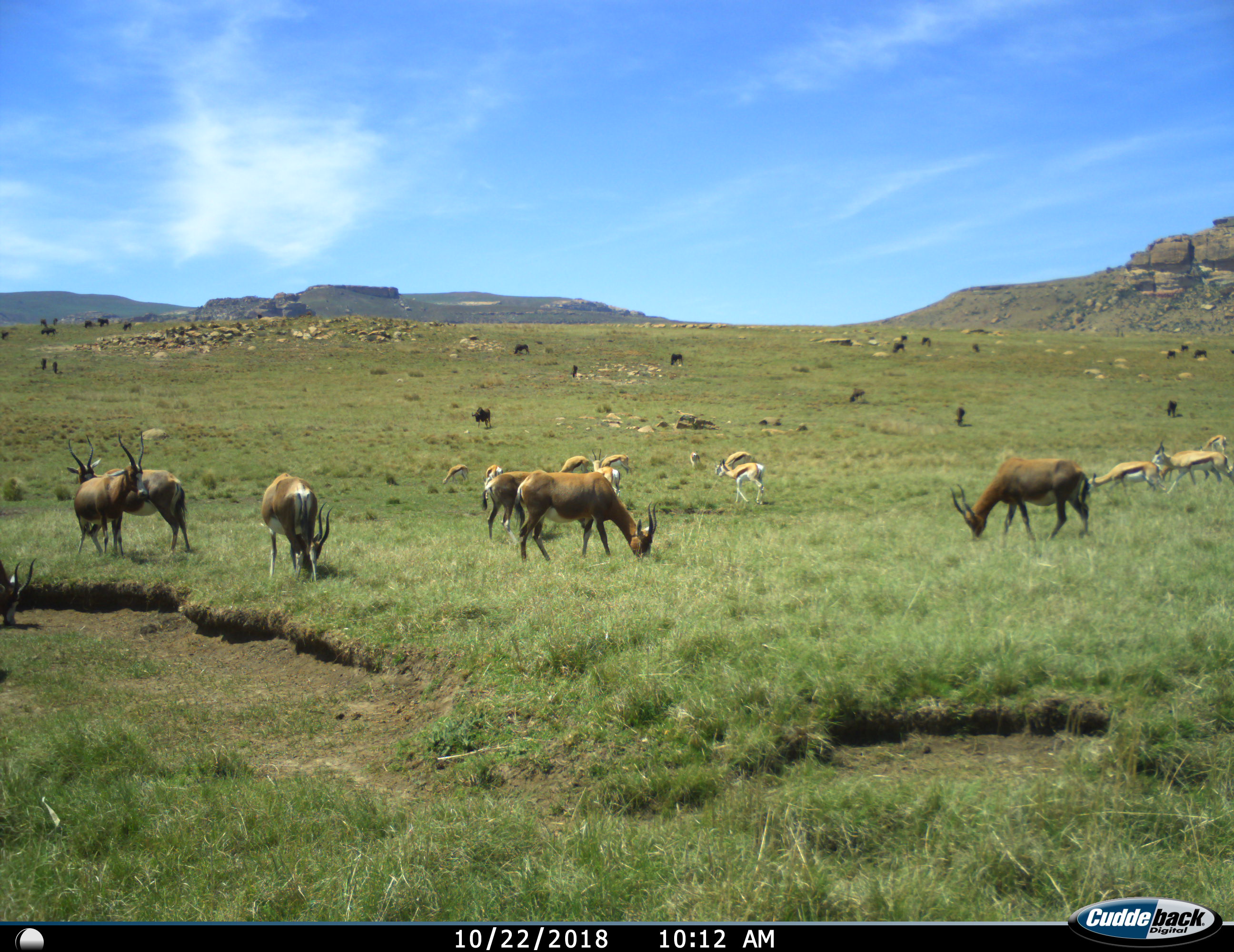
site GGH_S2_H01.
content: unidentified animal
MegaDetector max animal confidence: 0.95